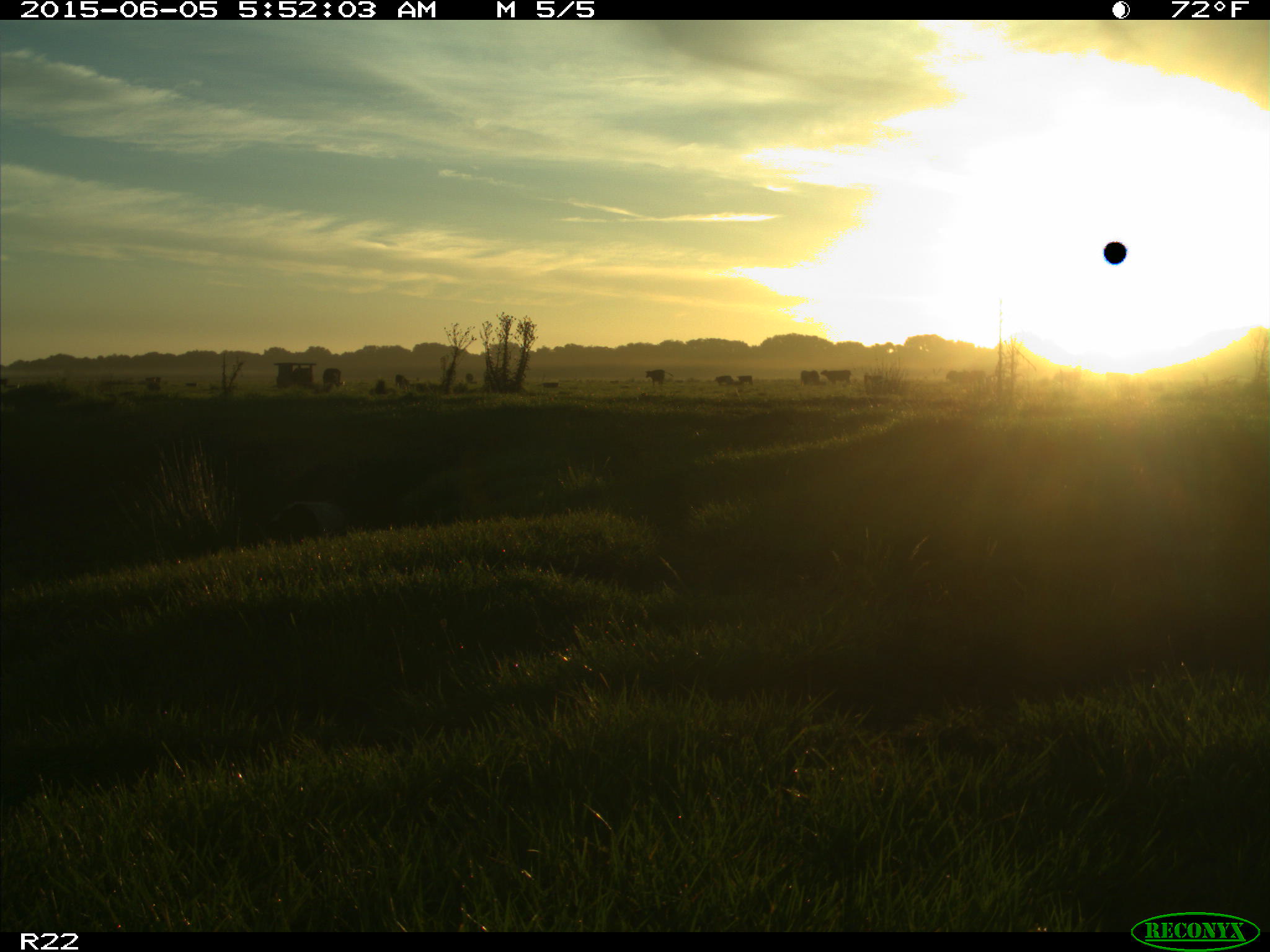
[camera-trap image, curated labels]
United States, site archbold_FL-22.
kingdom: Animalia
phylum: Chordata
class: Mammalia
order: Artiodactyla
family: Bovidae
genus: Bos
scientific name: Bos taurus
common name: domestic cow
Bos taurus (domestic cow).